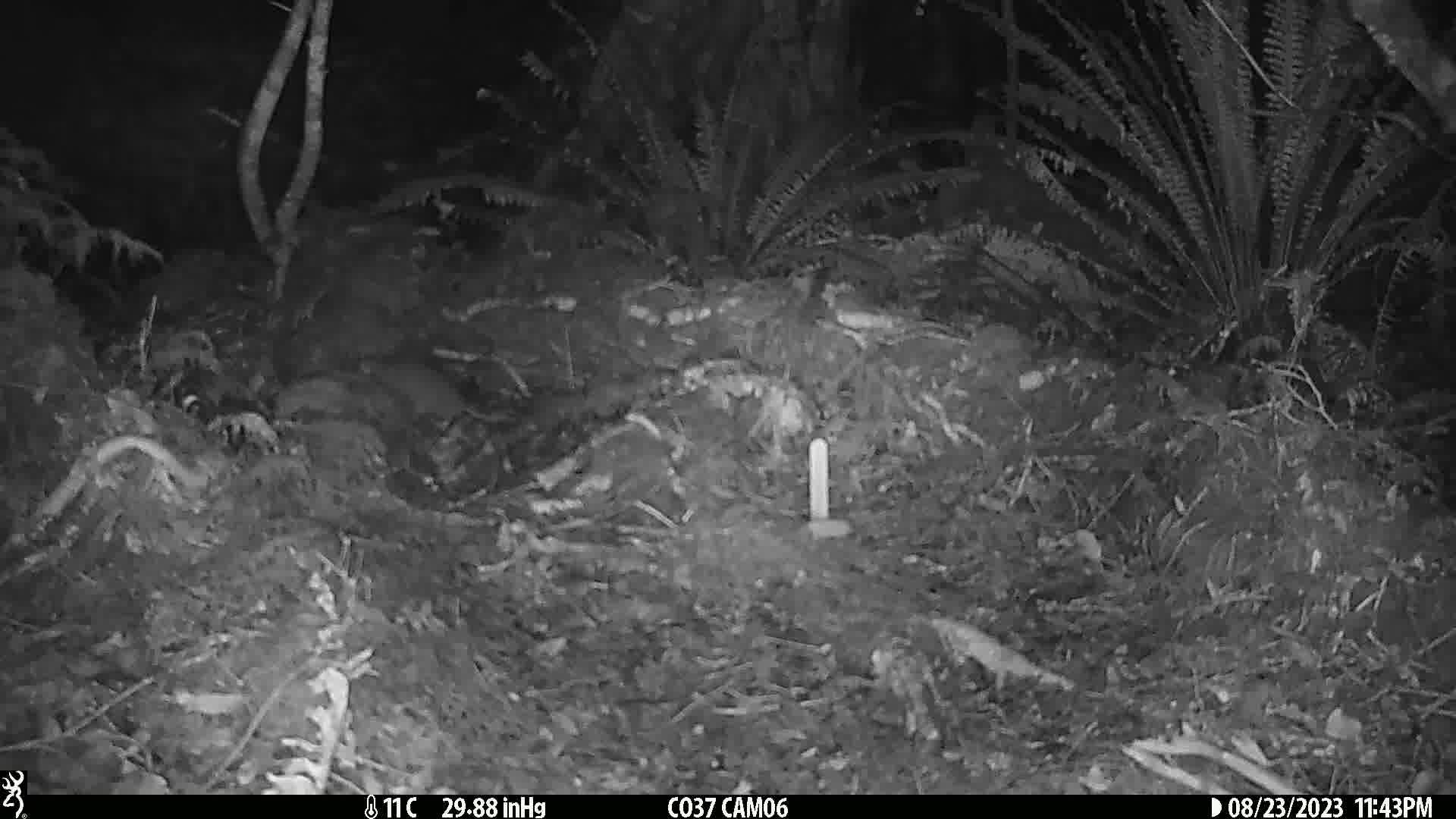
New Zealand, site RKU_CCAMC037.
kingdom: Animalia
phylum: Chordata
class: Mammalia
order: Rodentia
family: Muridae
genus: Rattus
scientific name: Rattus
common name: rat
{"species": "rat (Rattus)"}